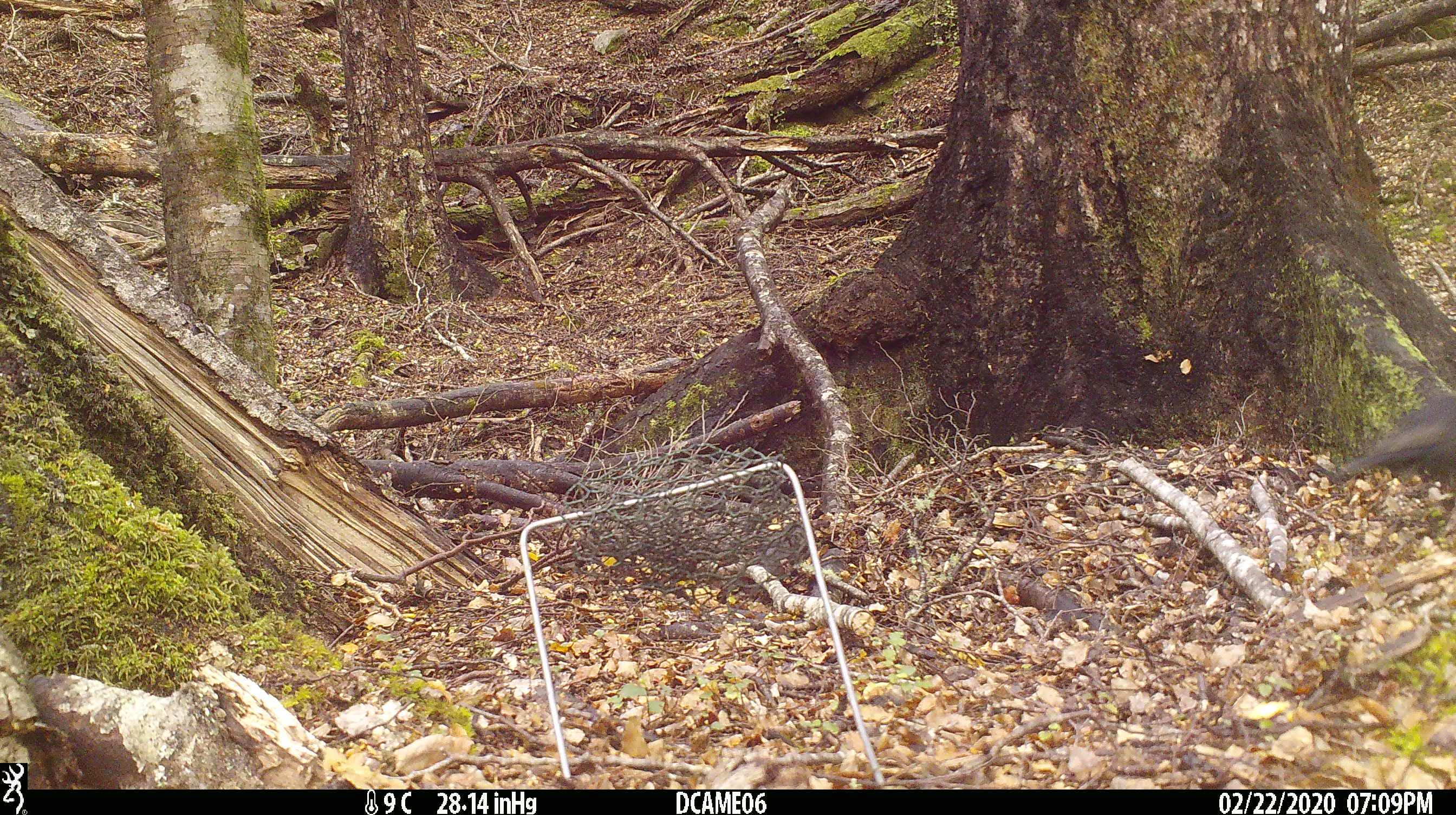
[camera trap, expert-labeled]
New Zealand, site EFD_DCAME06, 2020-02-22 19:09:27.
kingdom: Animalia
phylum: Chordata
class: Aves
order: Passeriformes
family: Turdidae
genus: Turdus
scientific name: Turdus merula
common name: eurasian blackbird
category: blackbird